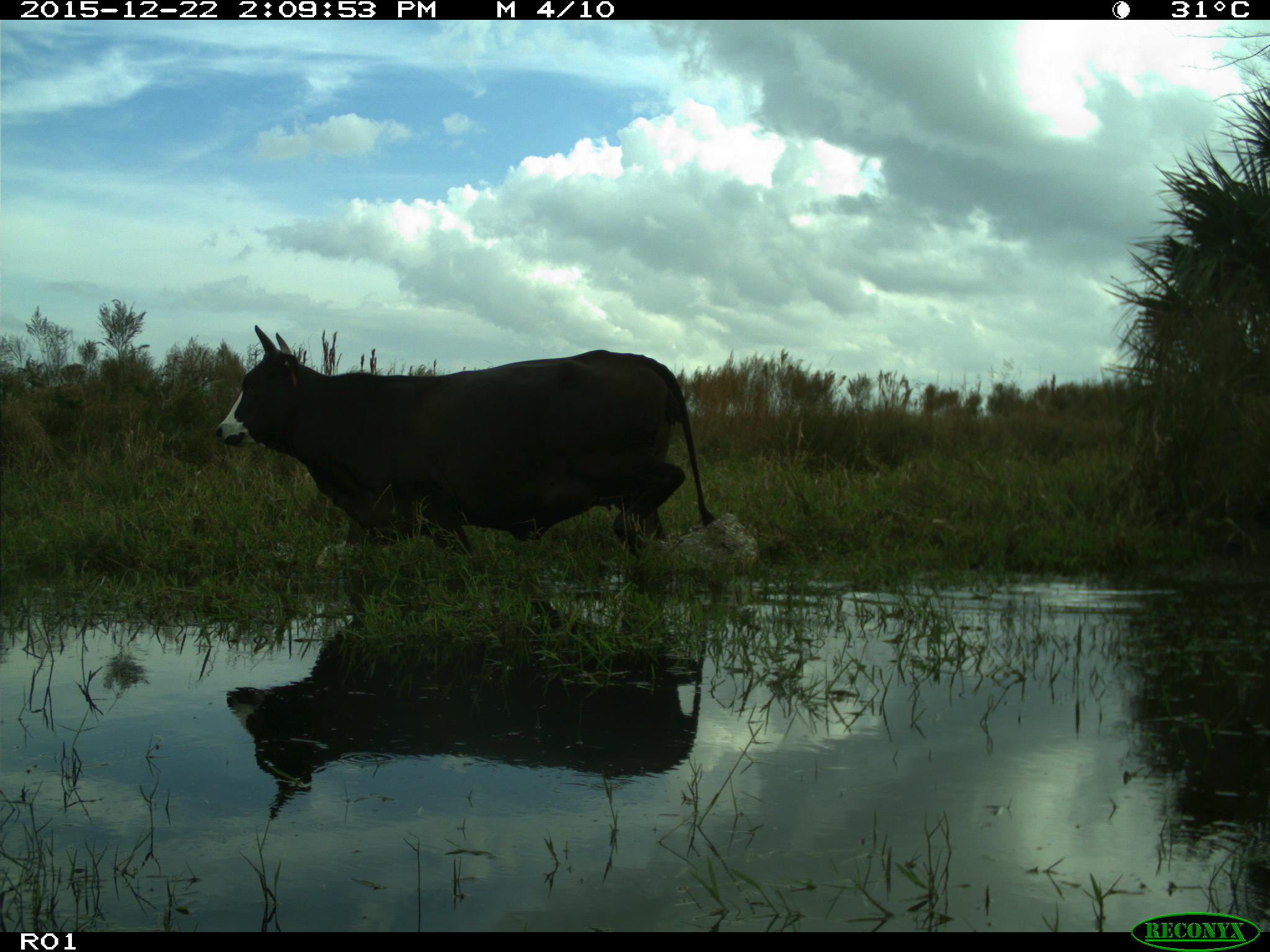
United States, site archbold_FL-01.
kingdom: Animalia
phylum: Chordata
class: Mammalia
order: Artiodactyla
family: Bovidae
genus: Bos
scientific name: Bos taurus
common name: domestic cow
Bos taurus (domestic cow).